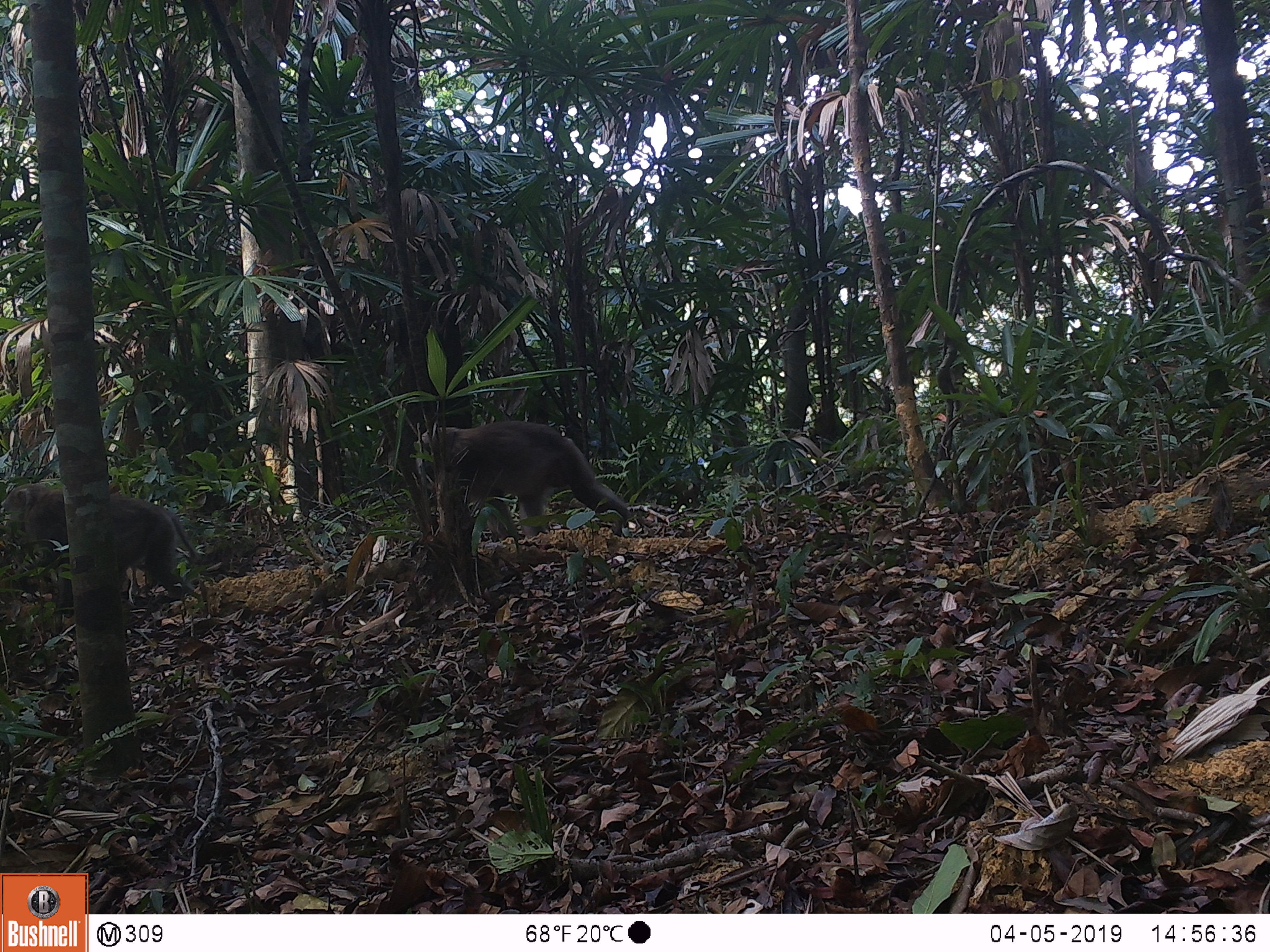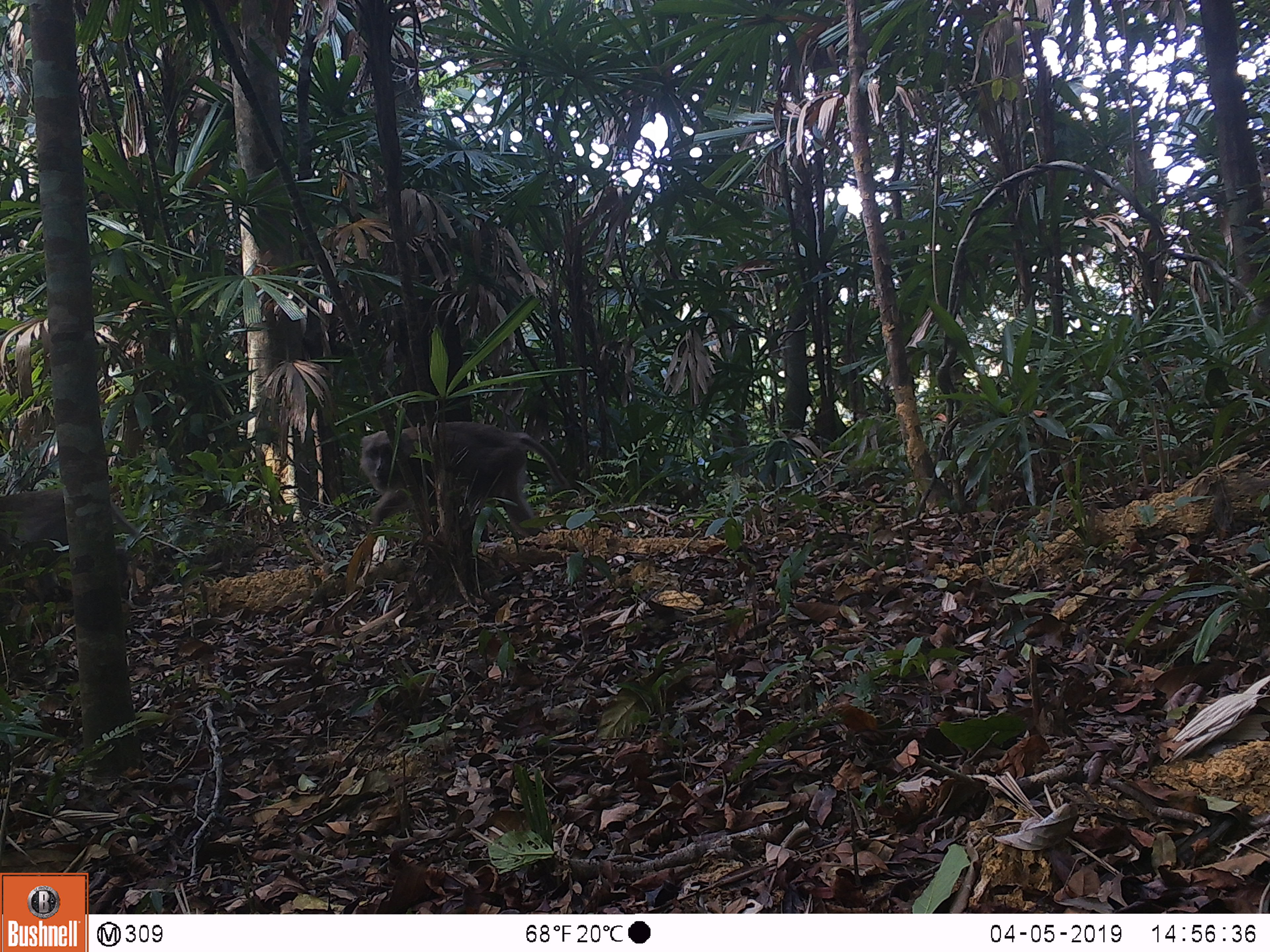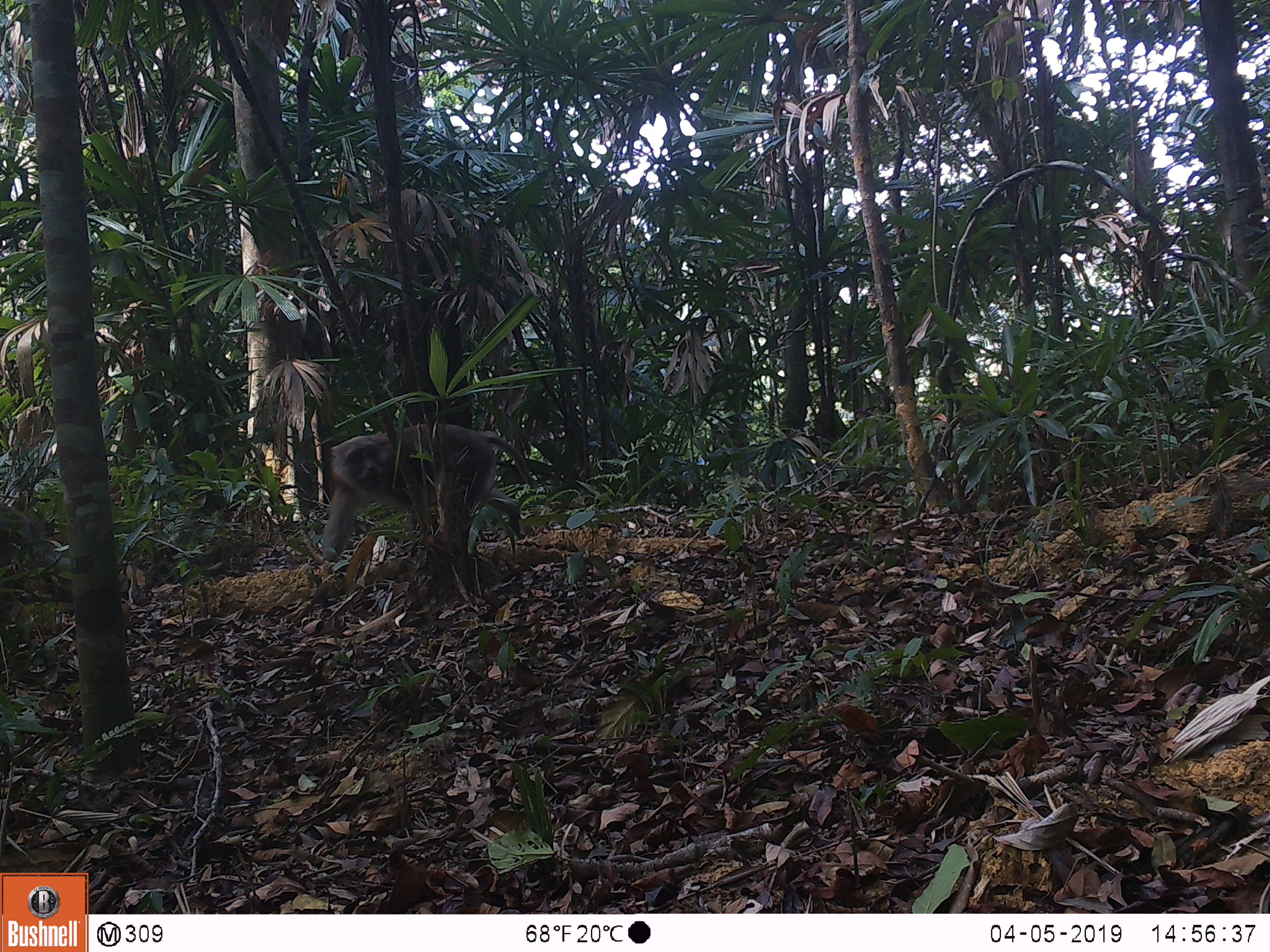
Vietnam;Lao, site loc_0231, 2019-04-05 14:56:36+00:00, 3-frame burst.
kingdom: Animalia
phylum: Chordata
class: Mammalia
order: Primates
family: Cercopithecidae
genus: Macaca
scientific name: Macaca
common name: macaques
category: assam or rhesus macaque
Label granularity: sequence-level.